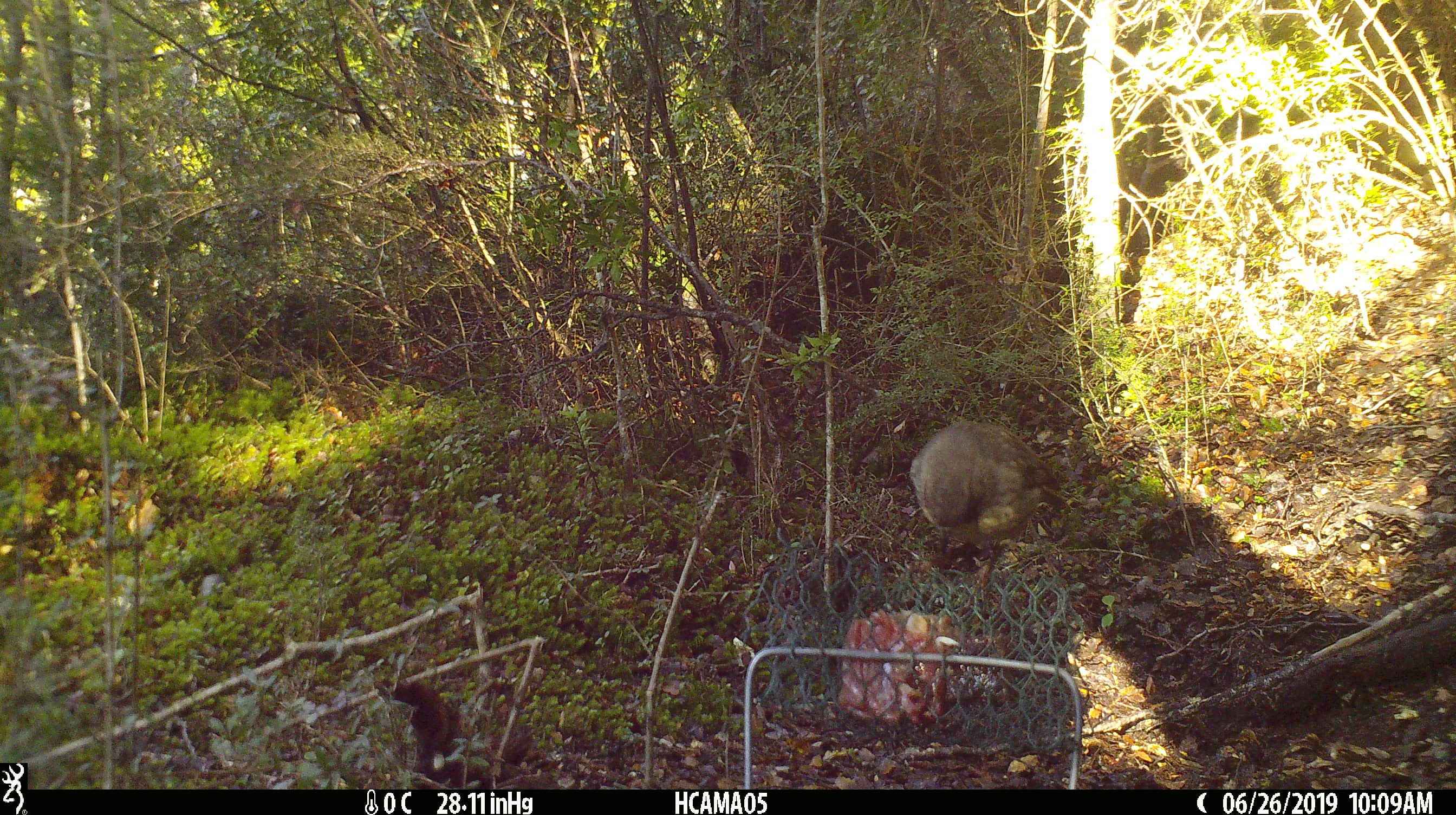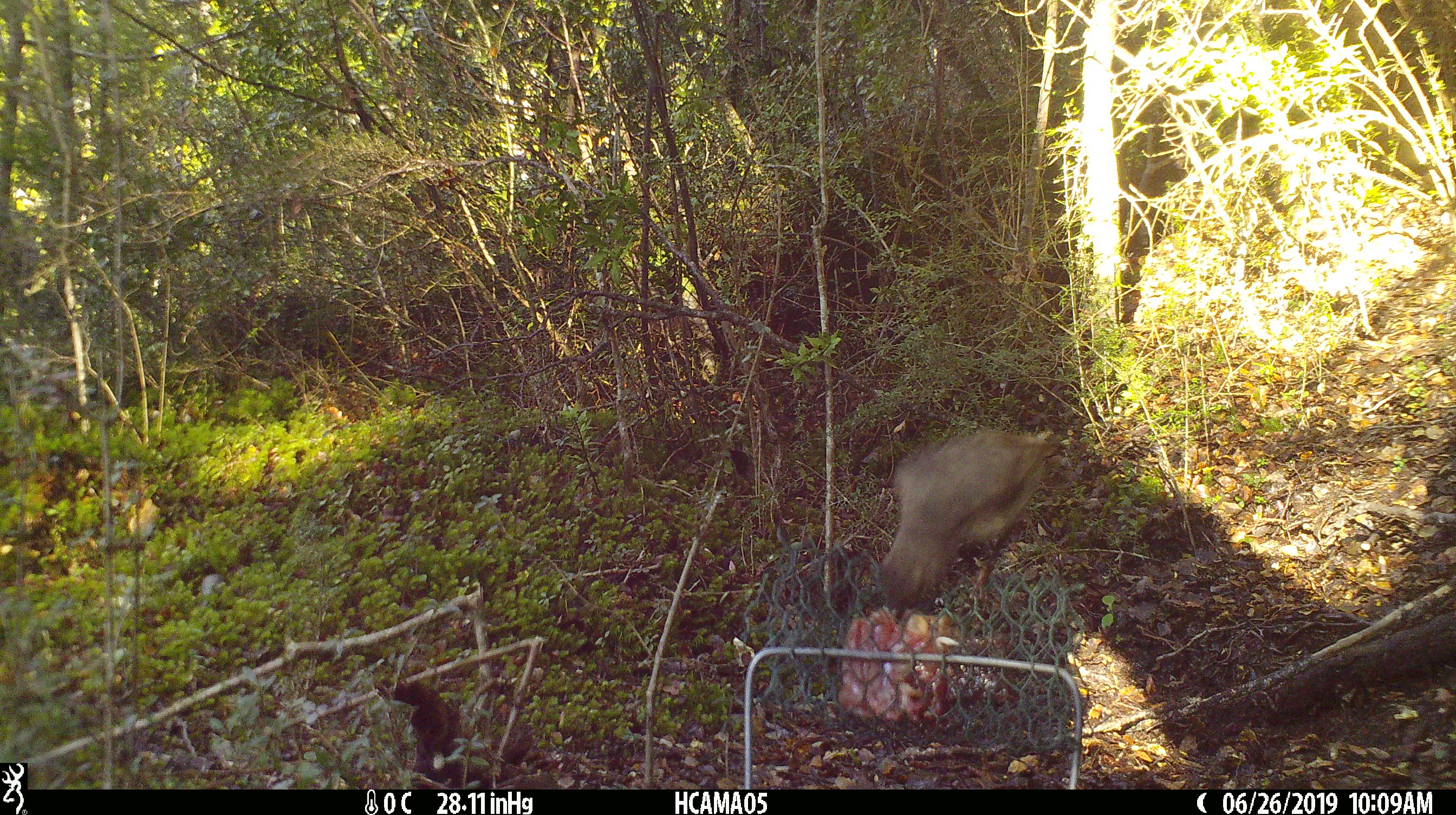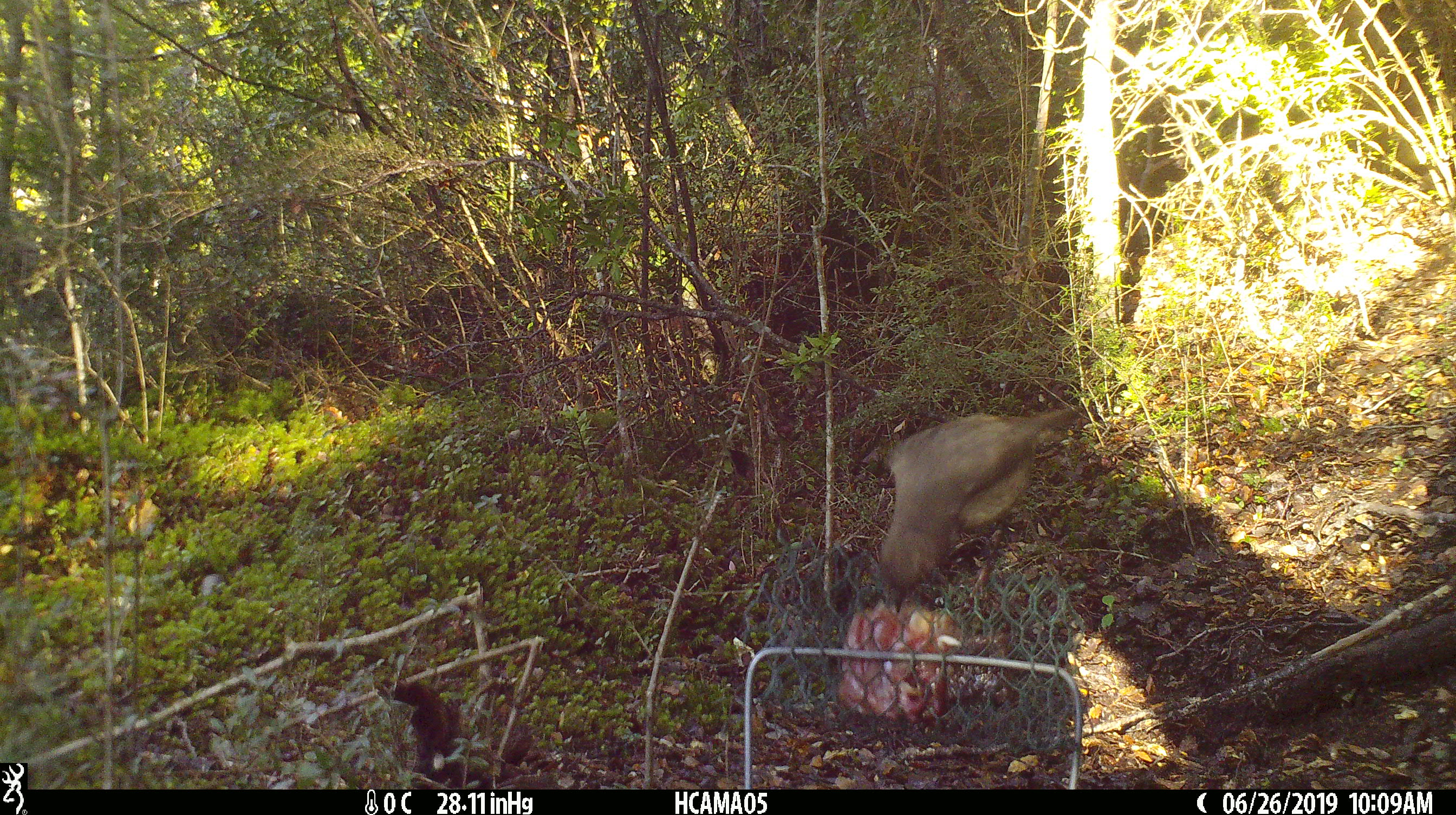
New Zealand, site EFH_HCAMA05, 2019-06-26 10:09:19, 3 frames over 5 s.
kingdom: Animalia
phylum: Chordata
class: Aves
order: Passeriformes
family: Petroicidae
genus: Petroica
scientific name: Petroica australis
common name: new zealand robin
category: robin